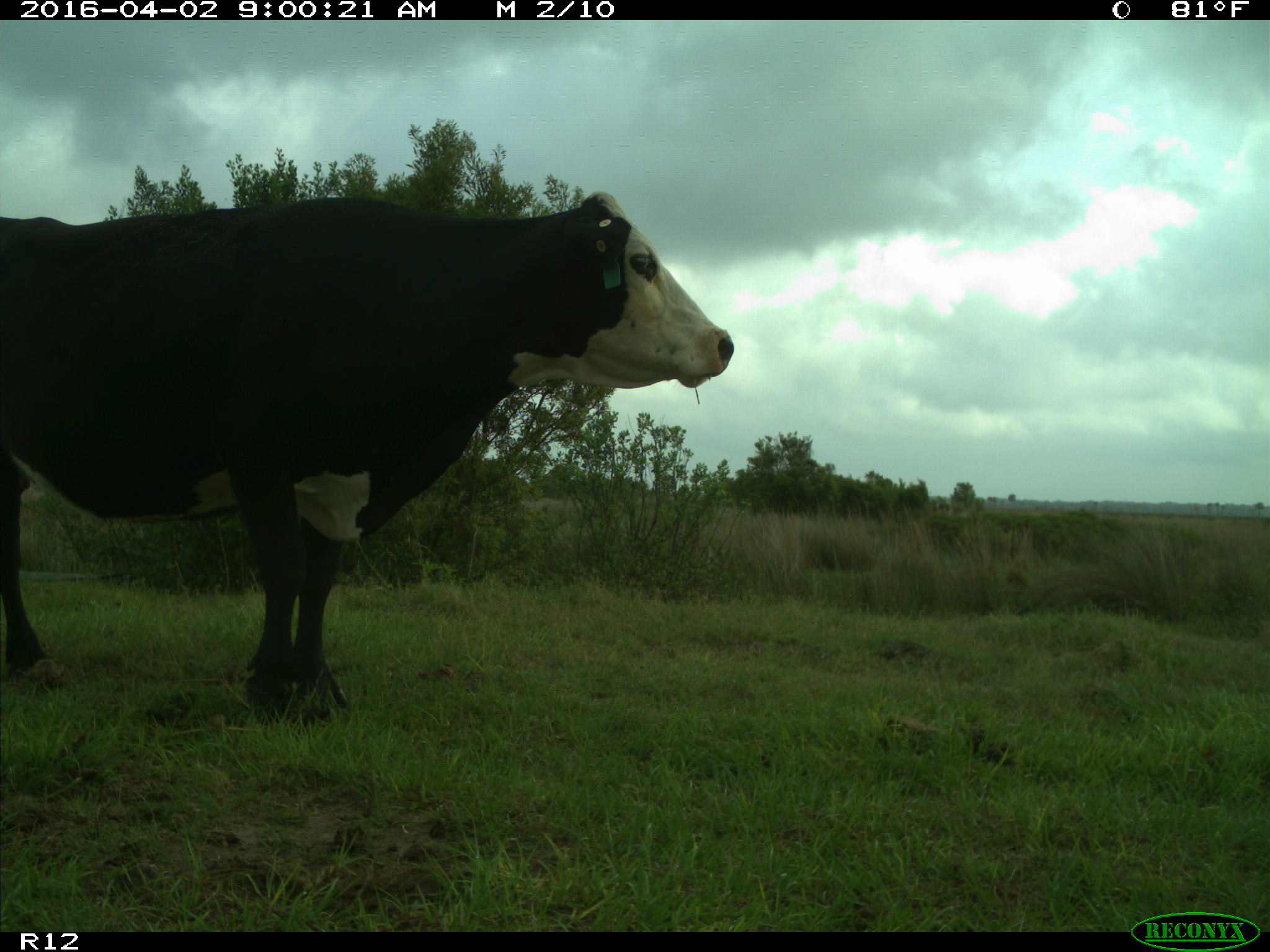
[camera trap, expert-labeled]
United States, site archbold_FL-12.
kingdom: Animalia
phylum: Chordata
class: Mammalia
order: Artiodactyla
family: Bovidae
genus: Bos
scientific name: Bos taurus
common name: domestic cow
Bos taurus (domestic cow).